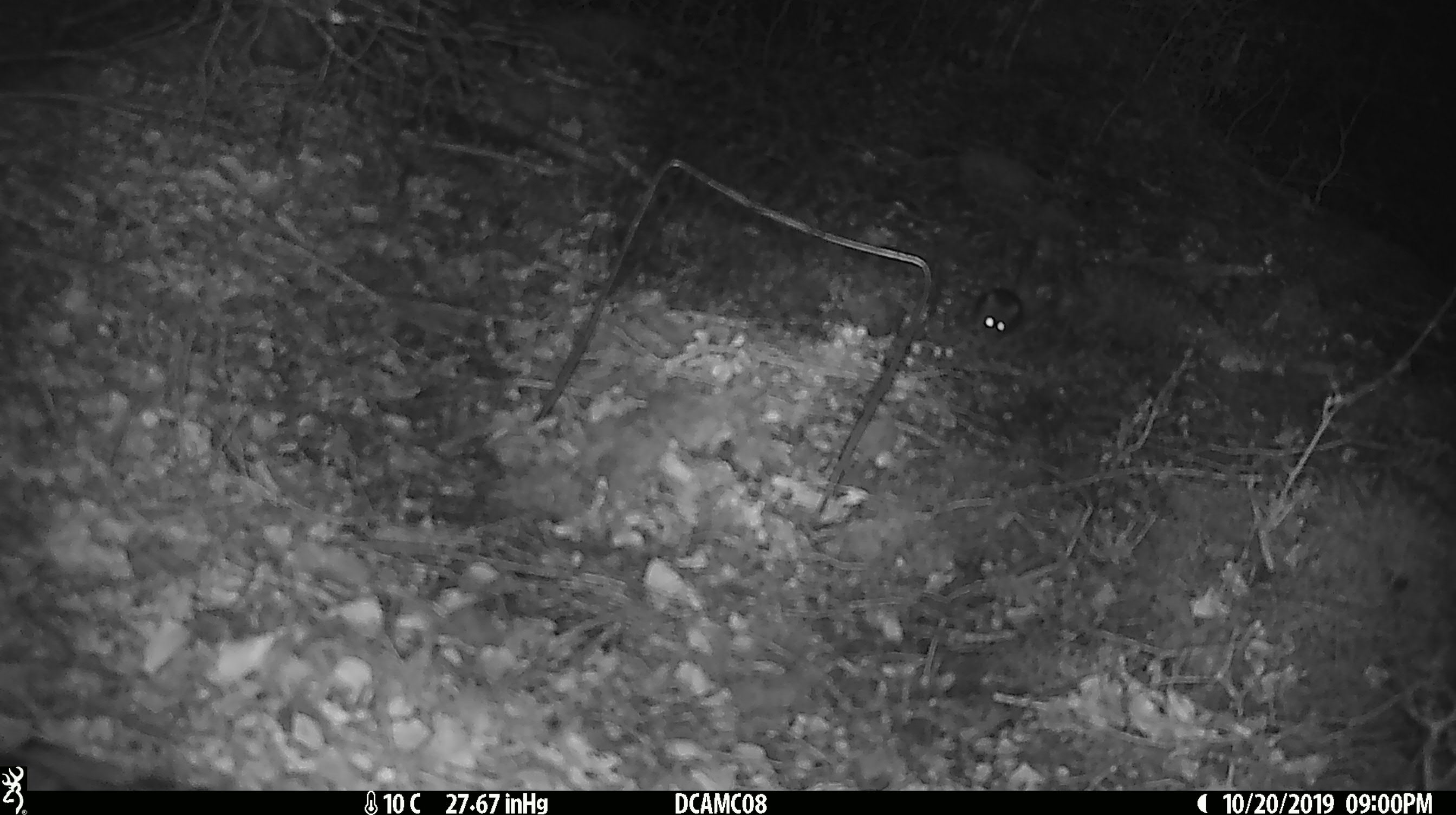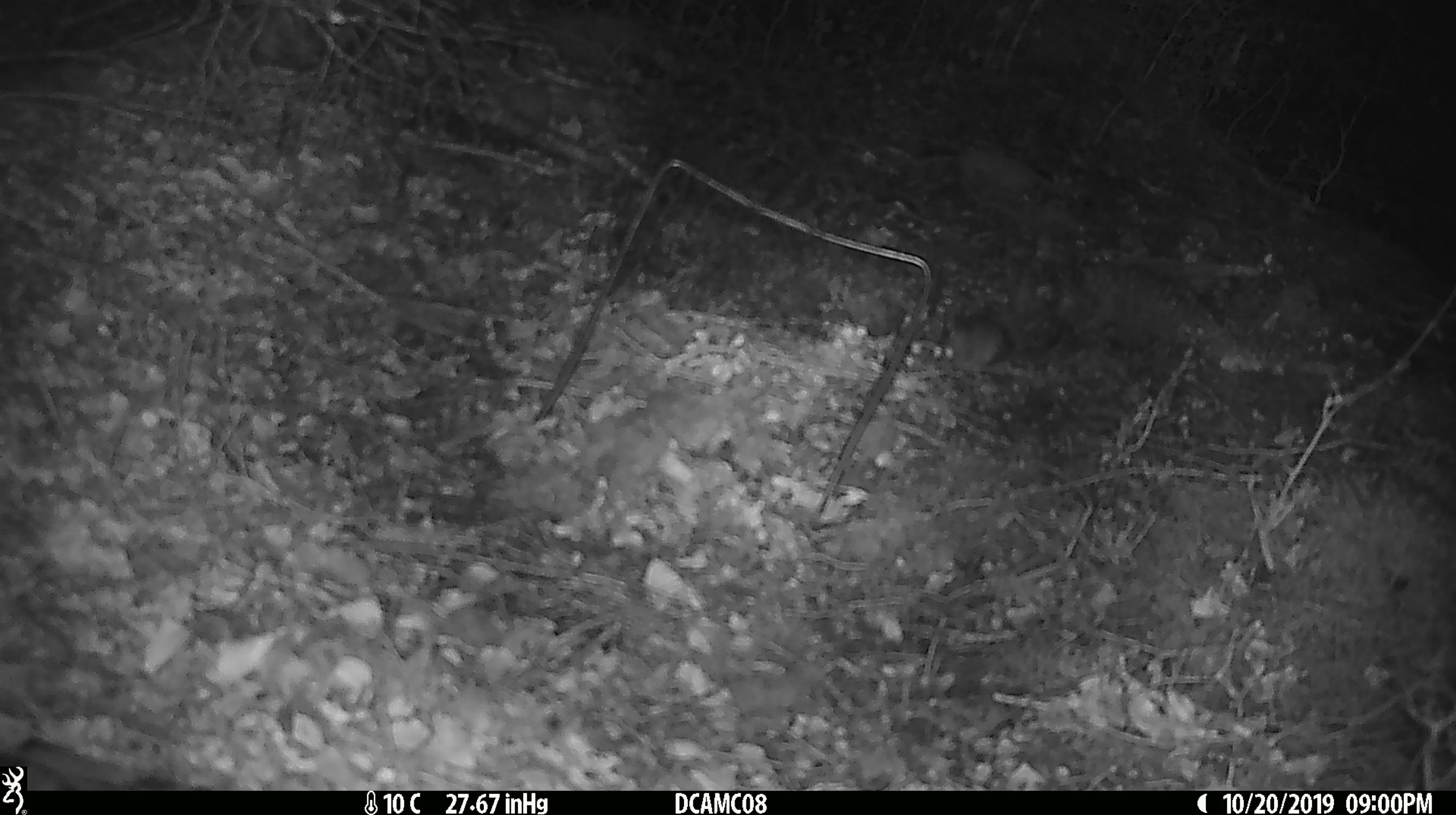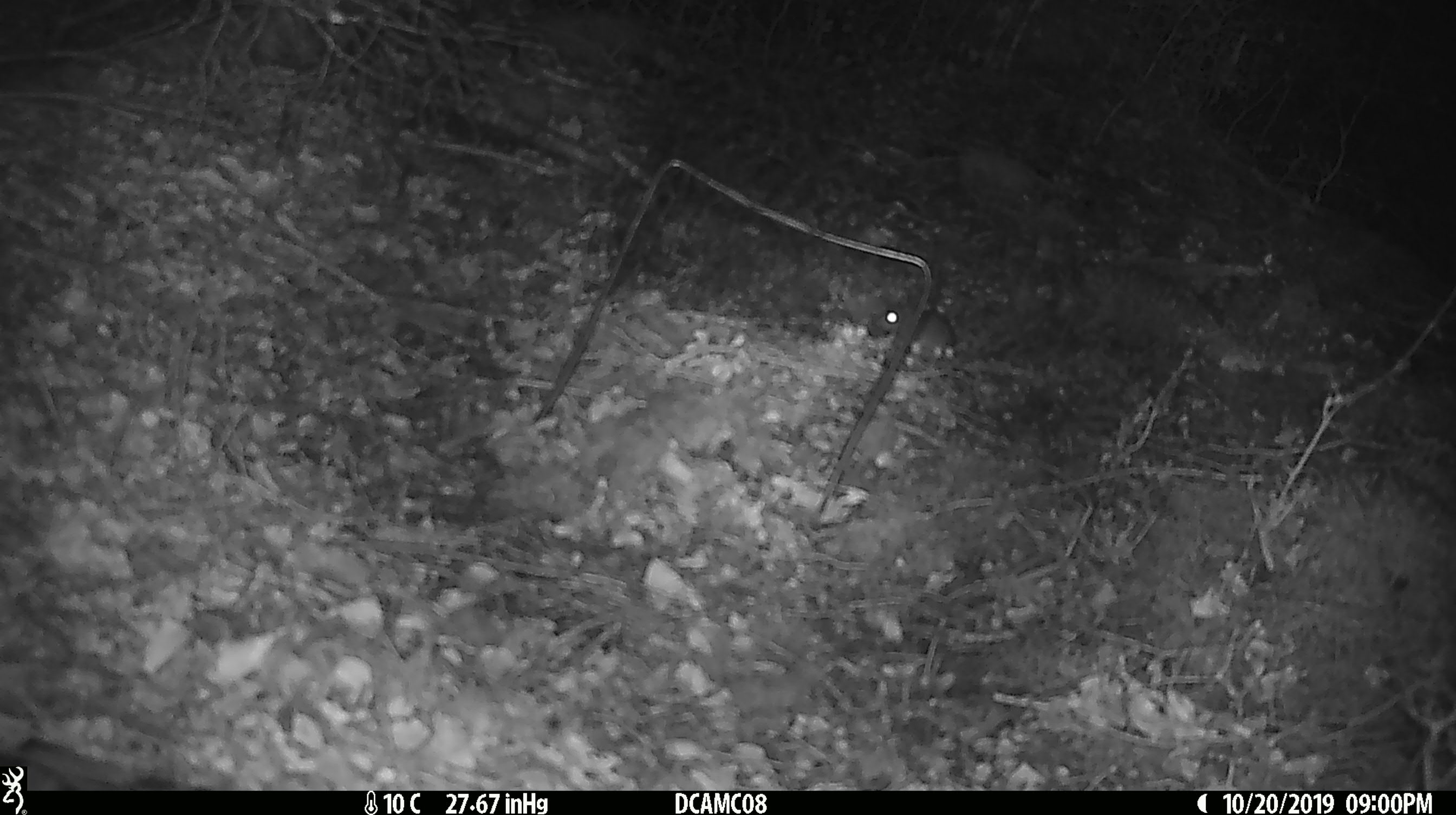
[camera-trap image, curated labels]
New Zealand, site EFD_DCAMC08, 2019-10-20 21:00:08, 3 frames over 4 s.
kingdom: Animalia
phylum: Chordata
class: Mammalia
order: Rodentia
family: Muridae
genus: Mus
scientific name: Mus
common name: mouse